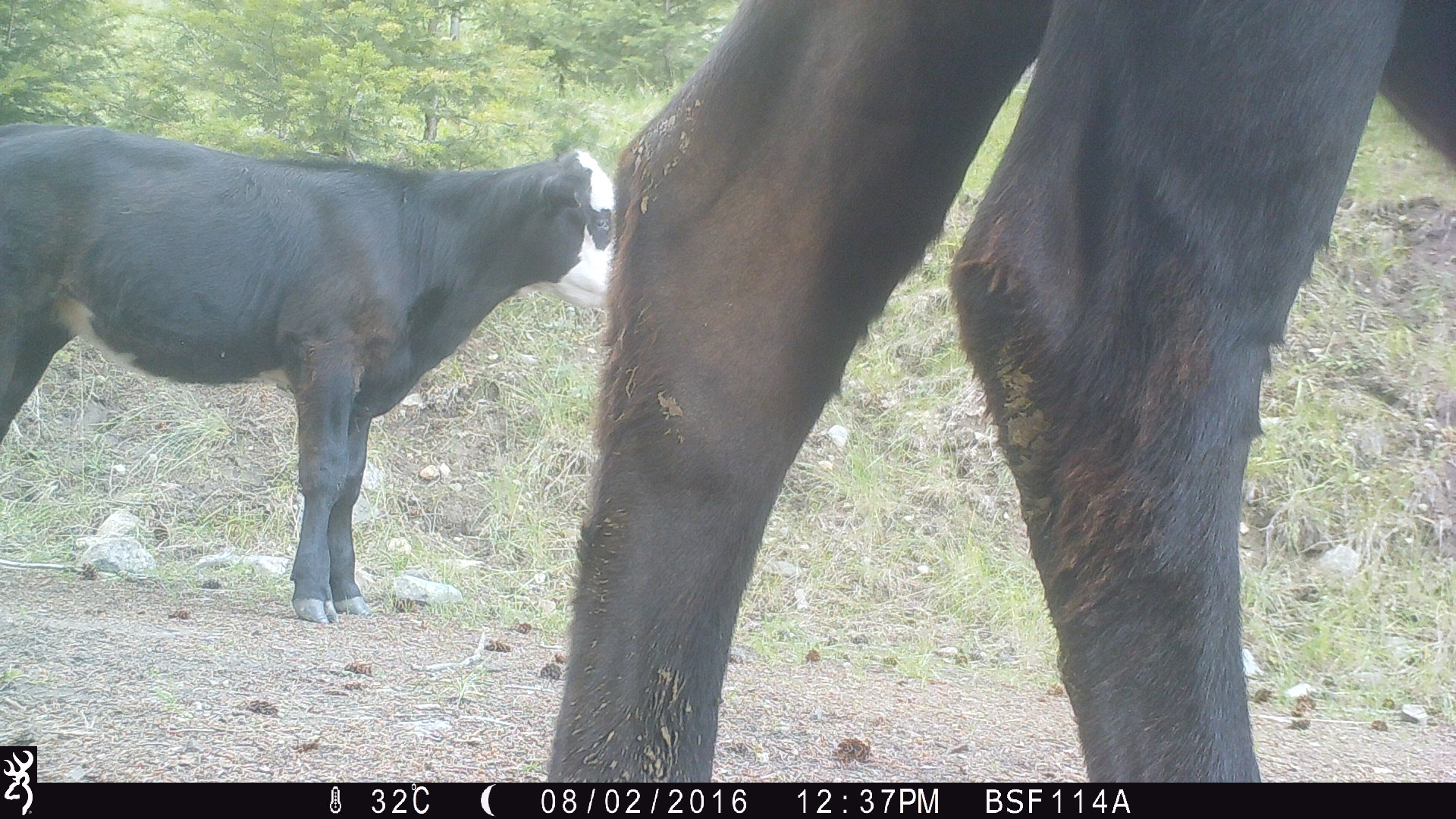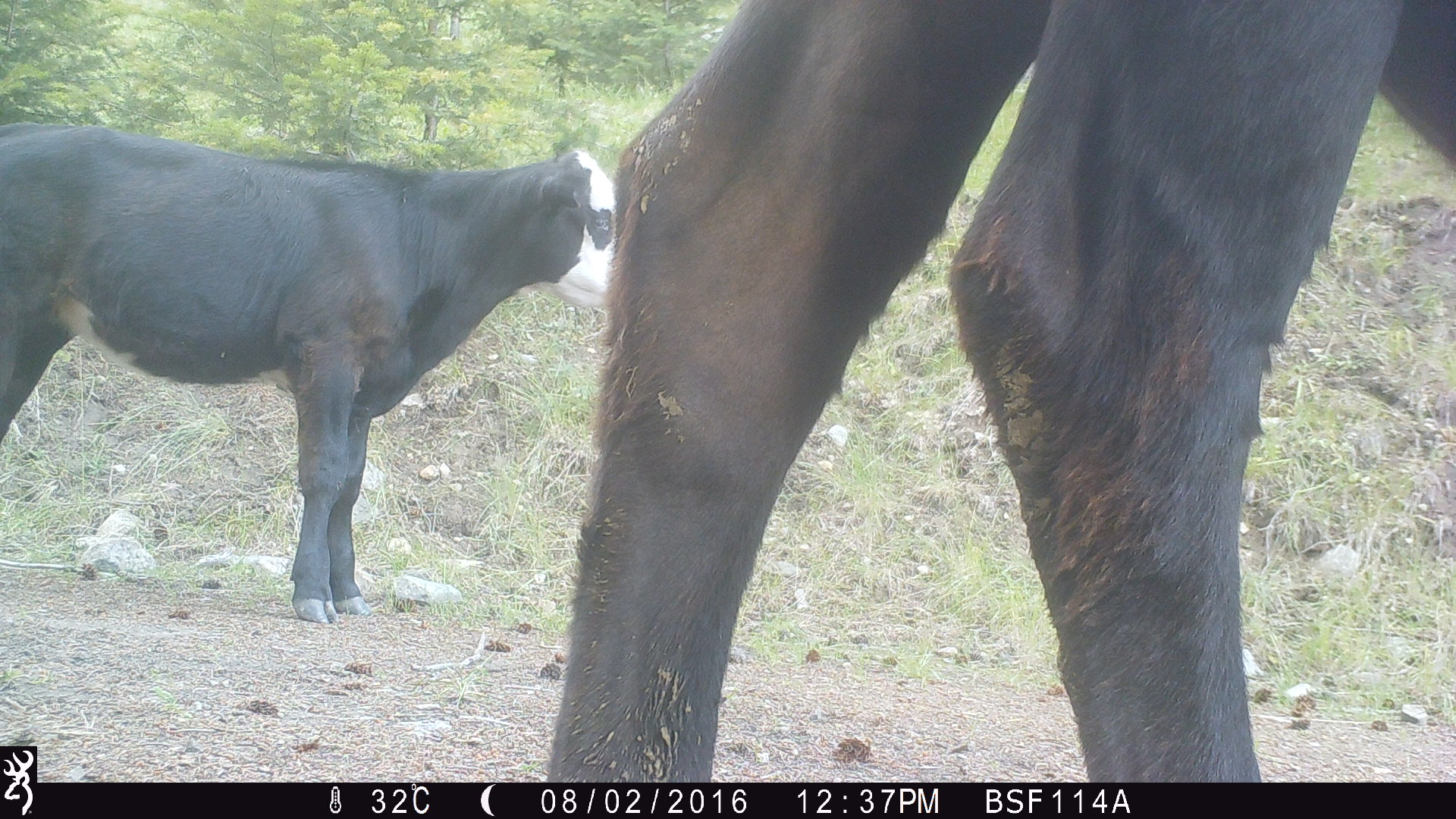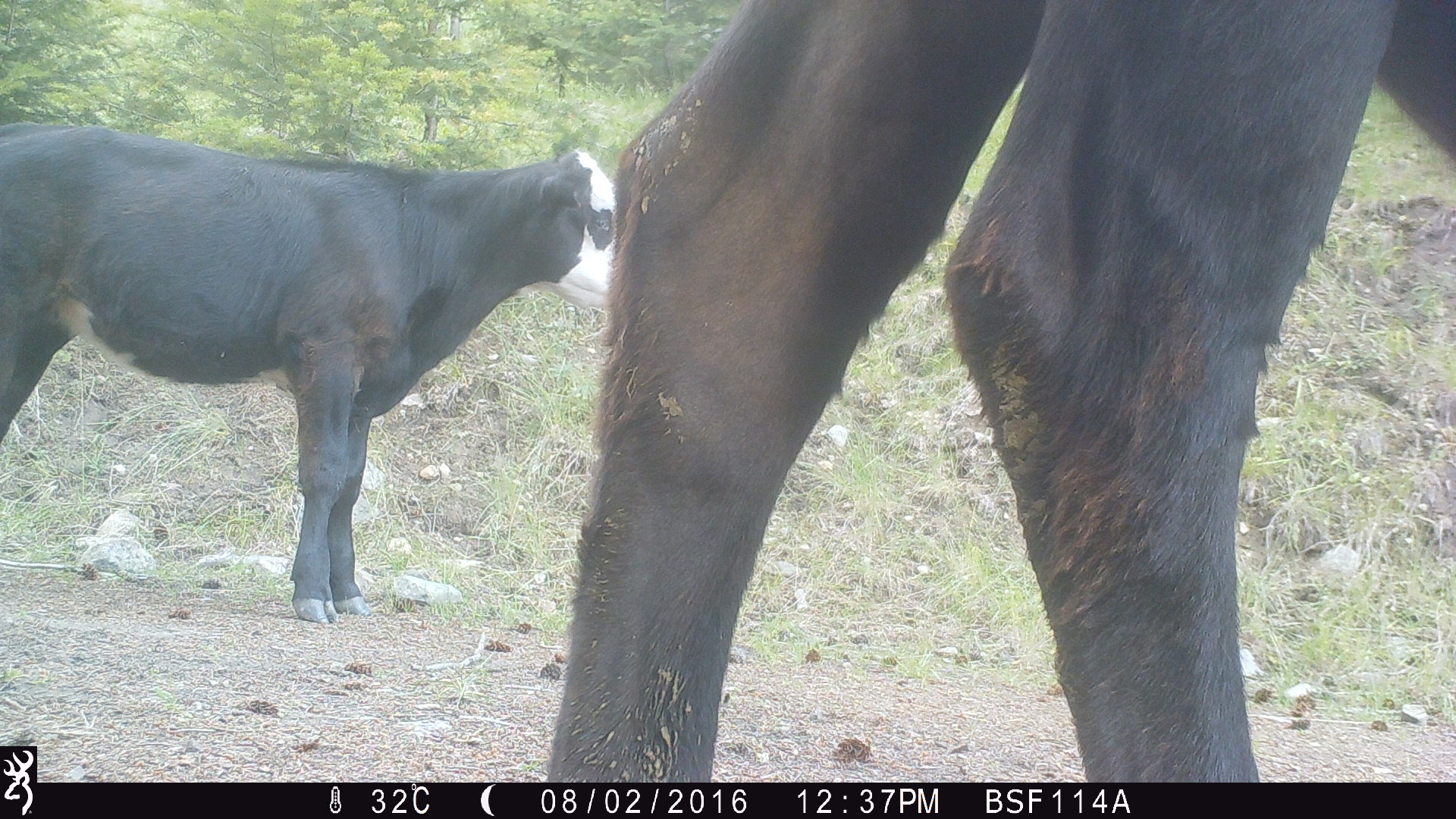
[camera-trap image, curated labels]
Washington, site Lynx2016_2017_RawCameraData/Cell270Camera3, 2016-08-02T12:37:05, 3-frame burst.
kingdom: Animalia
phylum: Chordata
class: Mammalia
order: Artiodactyla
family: Bovidae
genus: Bos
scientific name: Bos taurus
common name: domestic cattle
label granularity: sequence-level